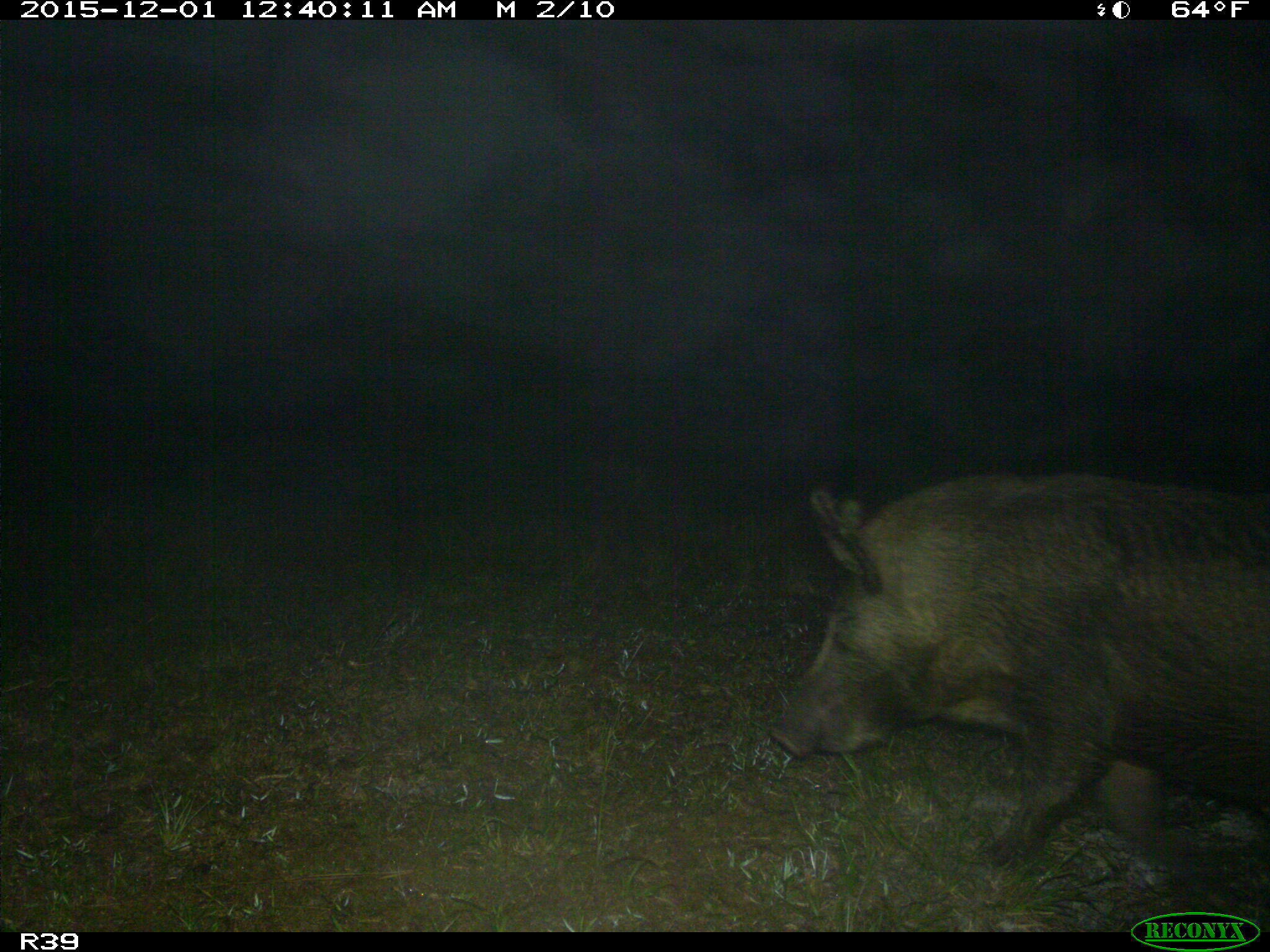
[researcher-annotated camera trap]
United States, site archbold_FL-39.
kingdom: Animalia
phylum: Chordata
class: Mammalia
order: Artiodactyla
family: Suidae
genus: Sus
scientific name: Sus scrofa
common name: wild boar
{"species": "Sus scrofa (wild boar)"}